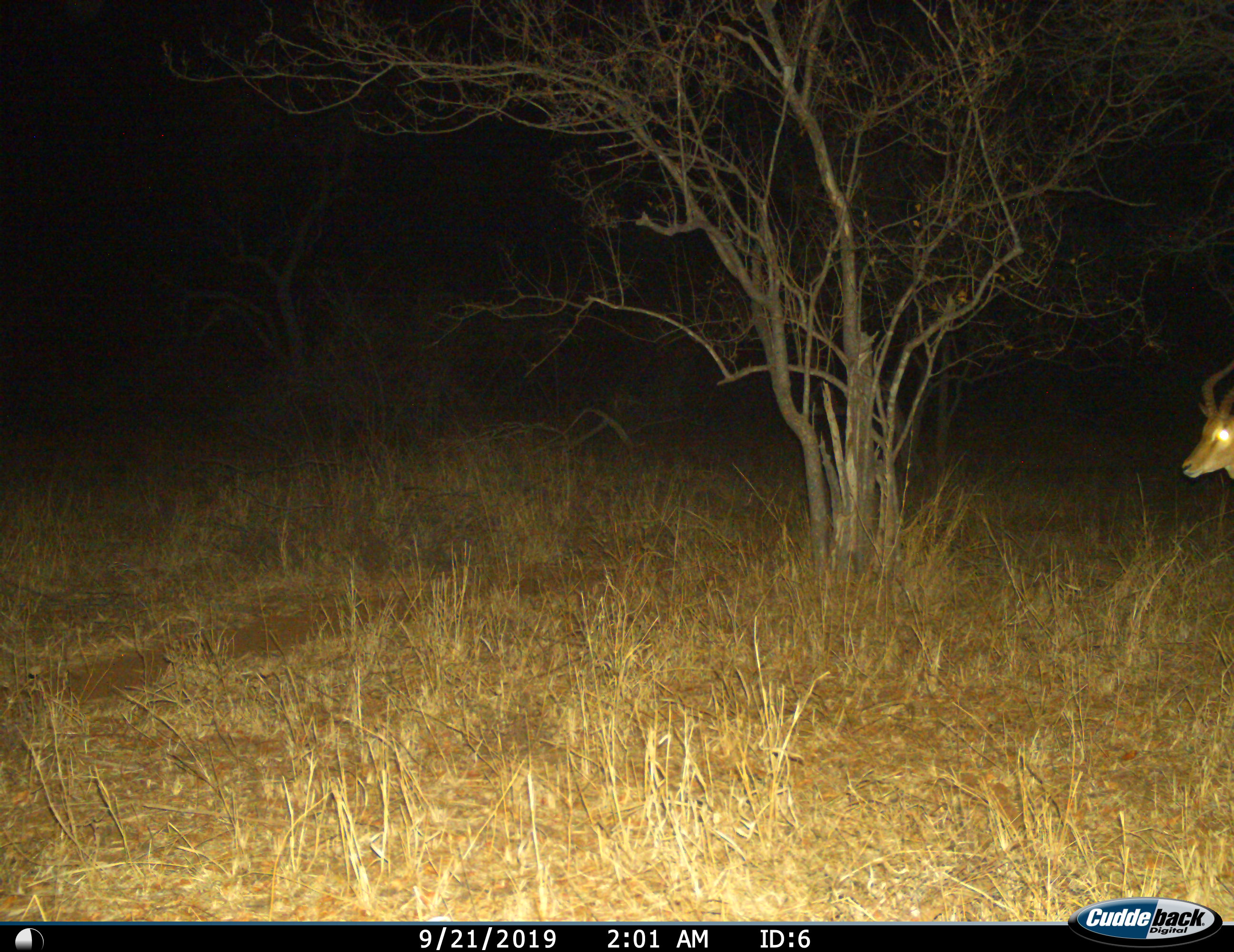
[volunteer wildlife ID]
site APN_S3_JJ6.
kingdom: Animalia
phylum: Chordata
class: Mammalia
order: Artiodactyla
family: Bovidae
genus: Aepyceros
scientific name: Aepyceros melampus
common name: impala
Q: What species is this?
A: Impala (Aepyceros melampus).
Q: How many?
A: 1.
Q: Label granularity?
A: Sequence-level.